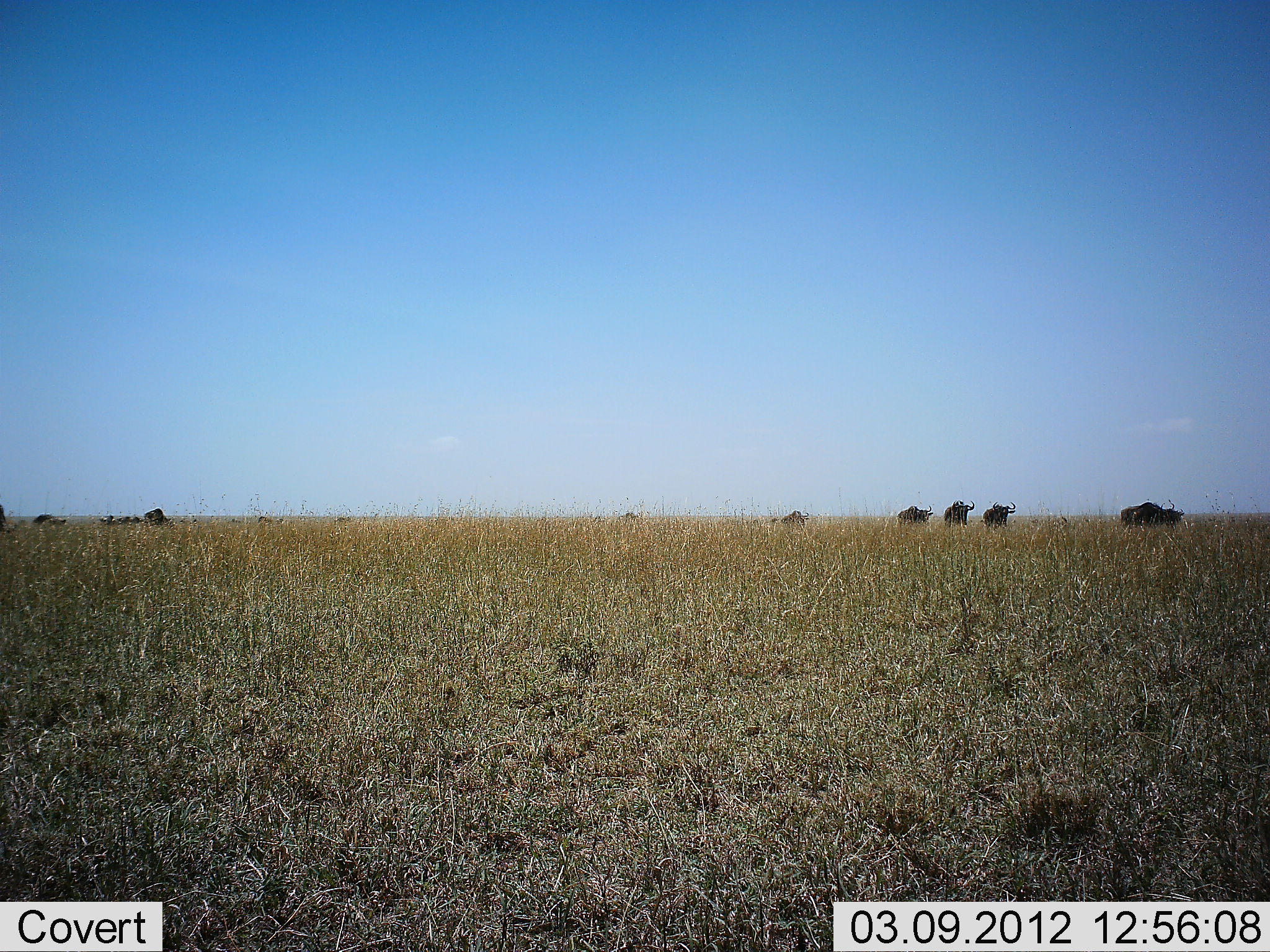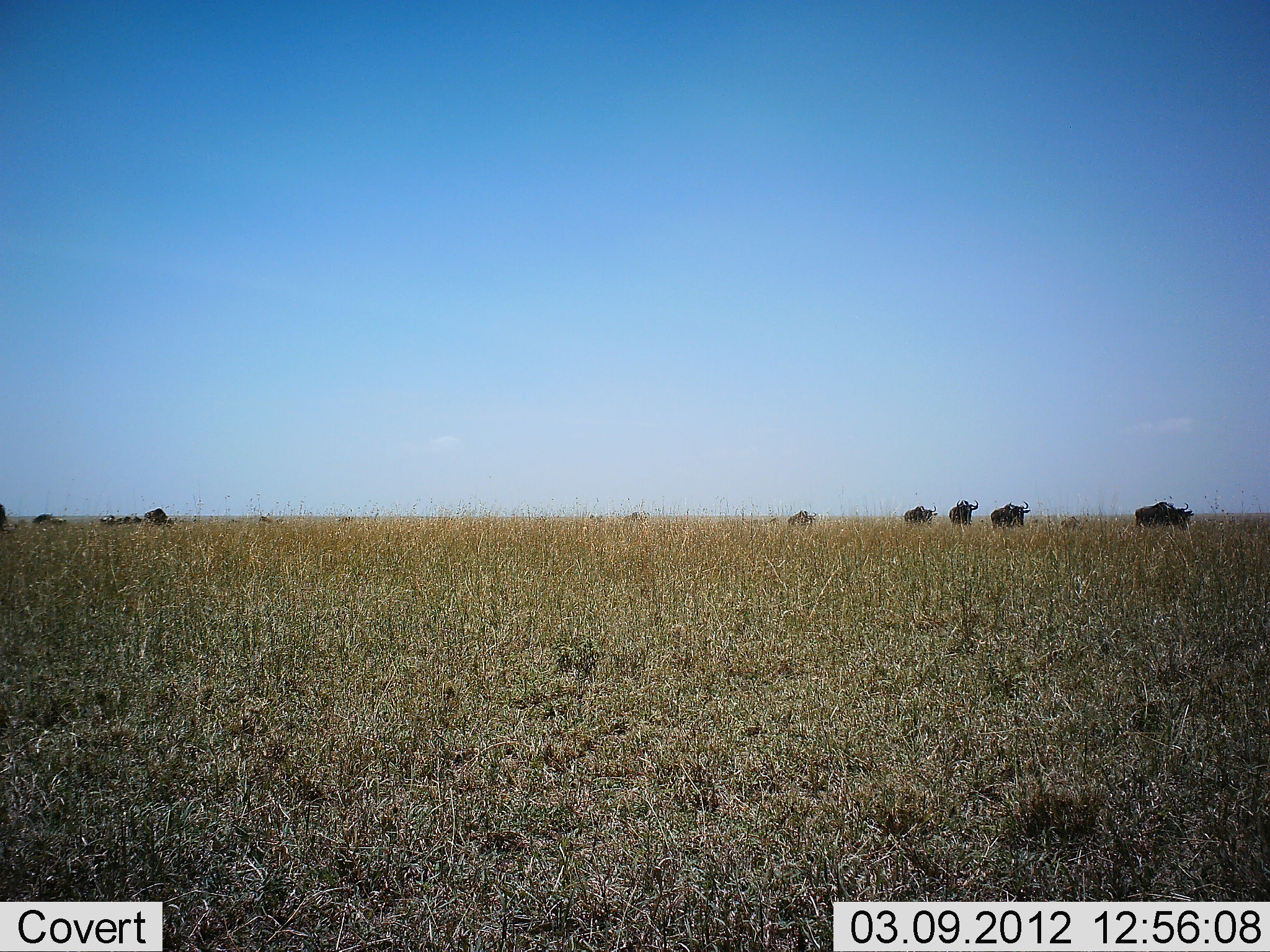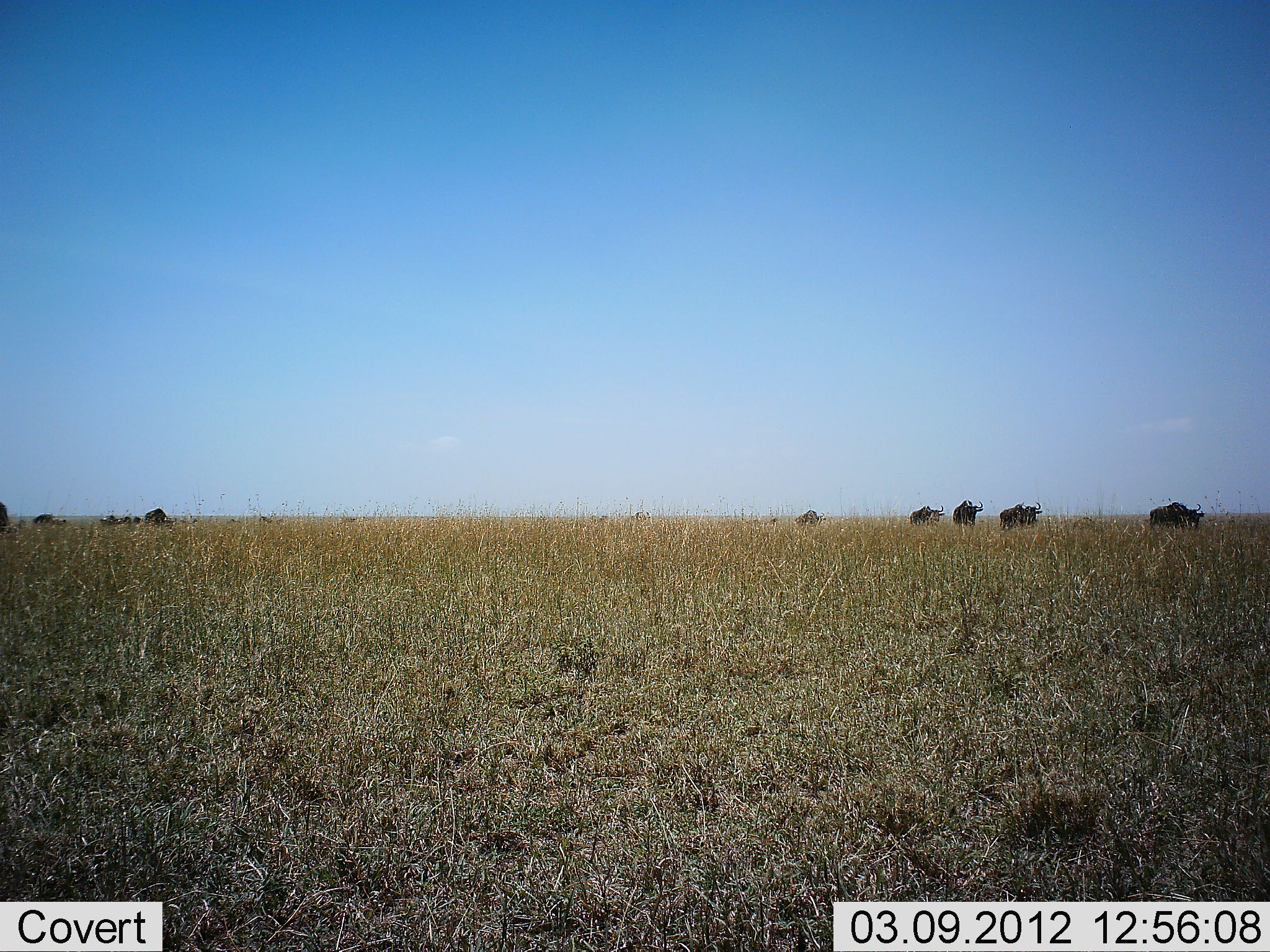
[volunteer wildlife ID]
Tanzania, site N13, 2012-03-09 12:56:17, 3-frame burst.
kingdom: Animalia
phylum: Chordata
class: Mammalia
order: Artiodactyla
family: Bovidae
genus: Connochaetes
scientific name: Connochaetes taurinus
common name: blue wildebeest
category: wildebeest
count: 10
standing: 8%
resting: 8%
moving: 100%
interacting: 0%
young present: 0%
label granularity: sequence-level